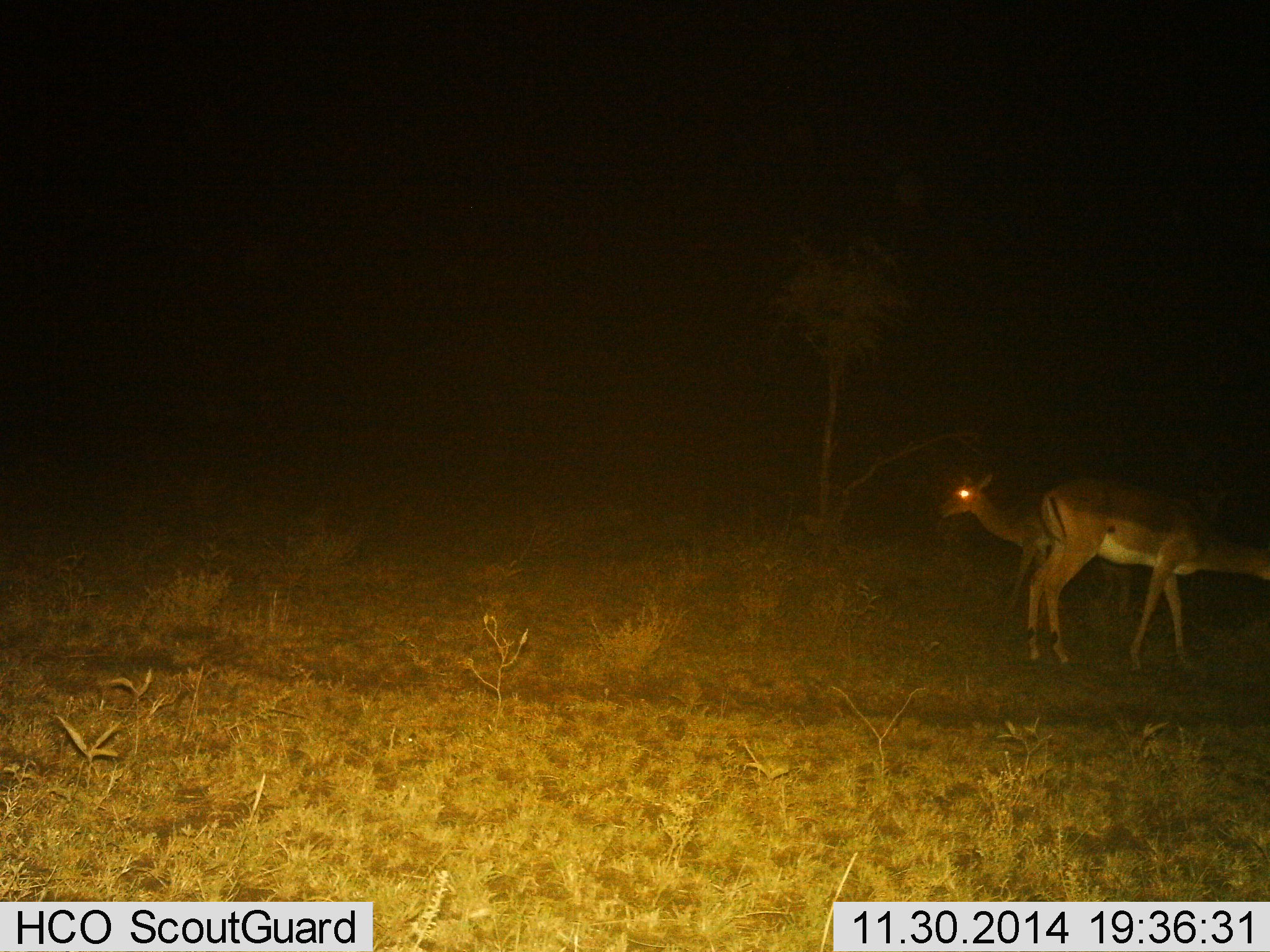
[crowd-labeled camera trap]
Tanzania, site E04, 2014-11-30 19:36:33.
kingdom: Animalia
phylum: Chordata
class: Mammalia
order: Artiodactyla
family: Bovidae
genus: Aepyceros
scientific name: Aepyceros melampus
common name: impala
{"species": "impala (Aepyceros melampus)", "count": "2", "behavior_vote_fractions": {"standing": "90%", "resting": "0%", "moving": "10%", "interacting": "0%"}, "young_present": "10%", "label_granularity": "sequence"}